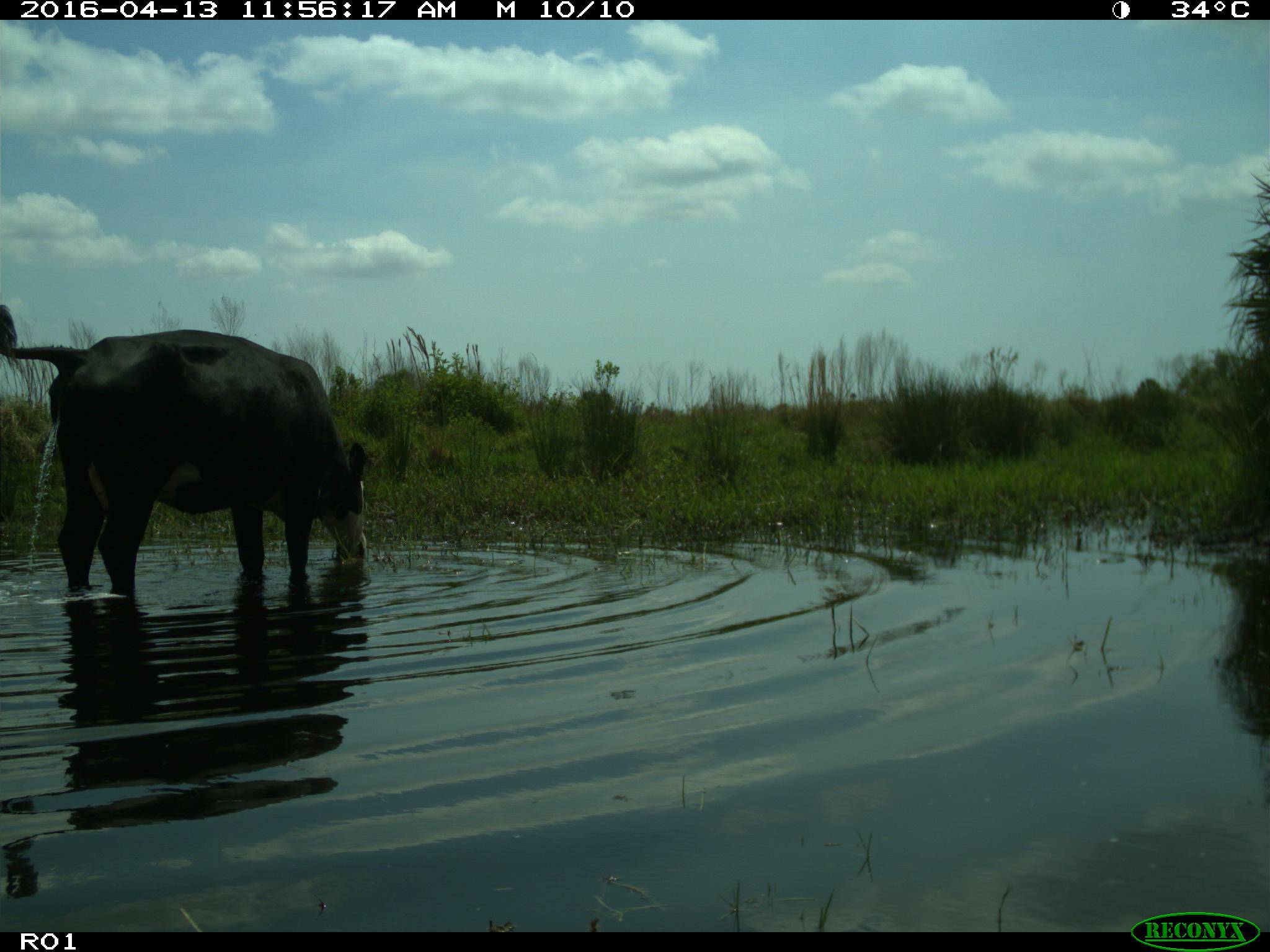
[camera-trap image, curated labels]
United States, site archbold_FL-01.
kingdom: Animalia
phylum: Chordata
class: Mammalia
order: Artiodactyla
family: Bovidae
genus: Bos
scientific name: Bos taurus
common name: domestic cow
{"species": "Bos taurus (domestic cow)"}